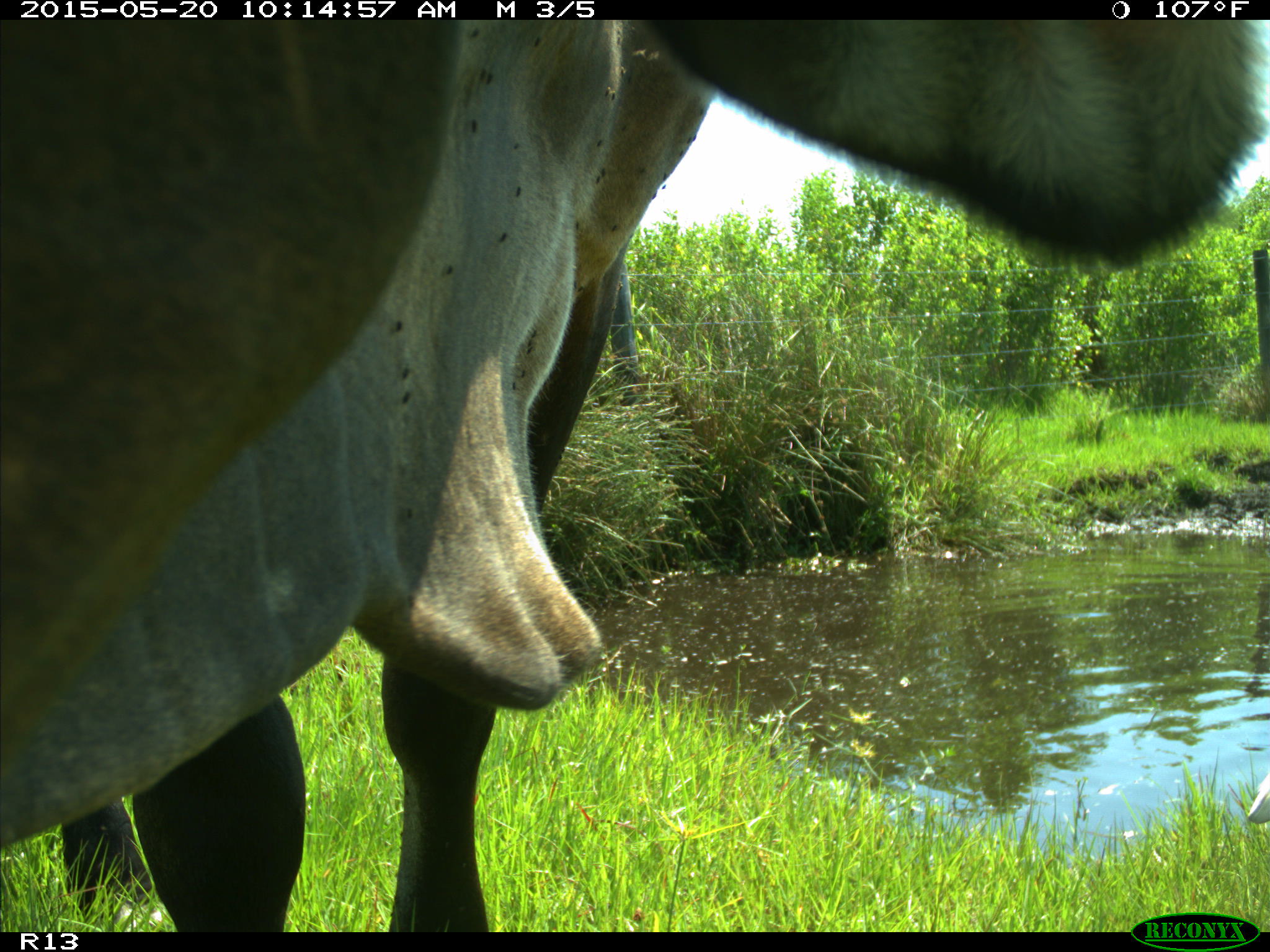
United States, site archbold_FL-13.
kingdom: Animalia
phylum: Chordata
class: Mammalia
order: Artiodactyla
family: Bovidae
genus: Bos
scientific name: Bos taurus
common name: domestic cow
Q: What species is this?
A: Bos taurus (domestic cow).